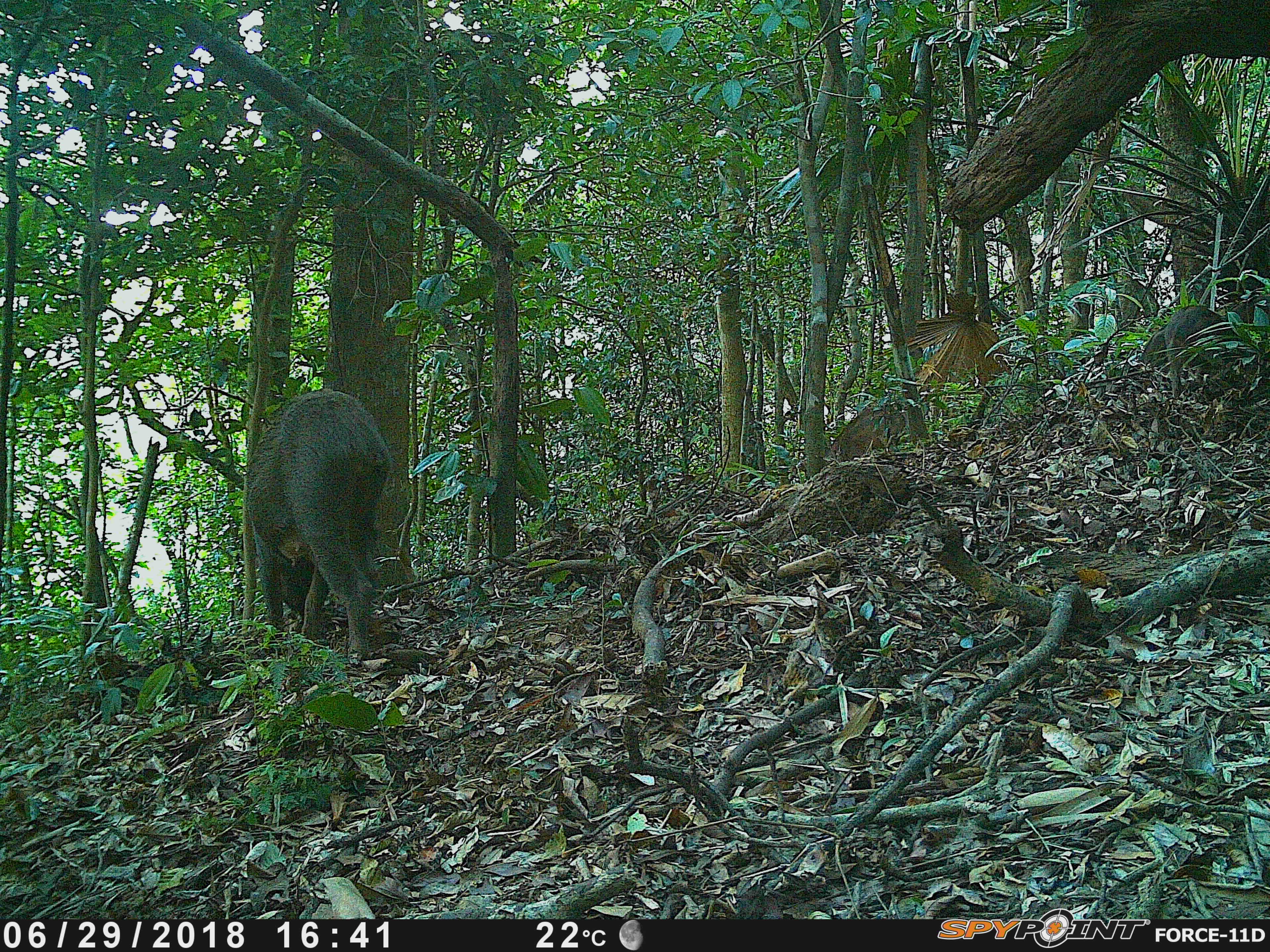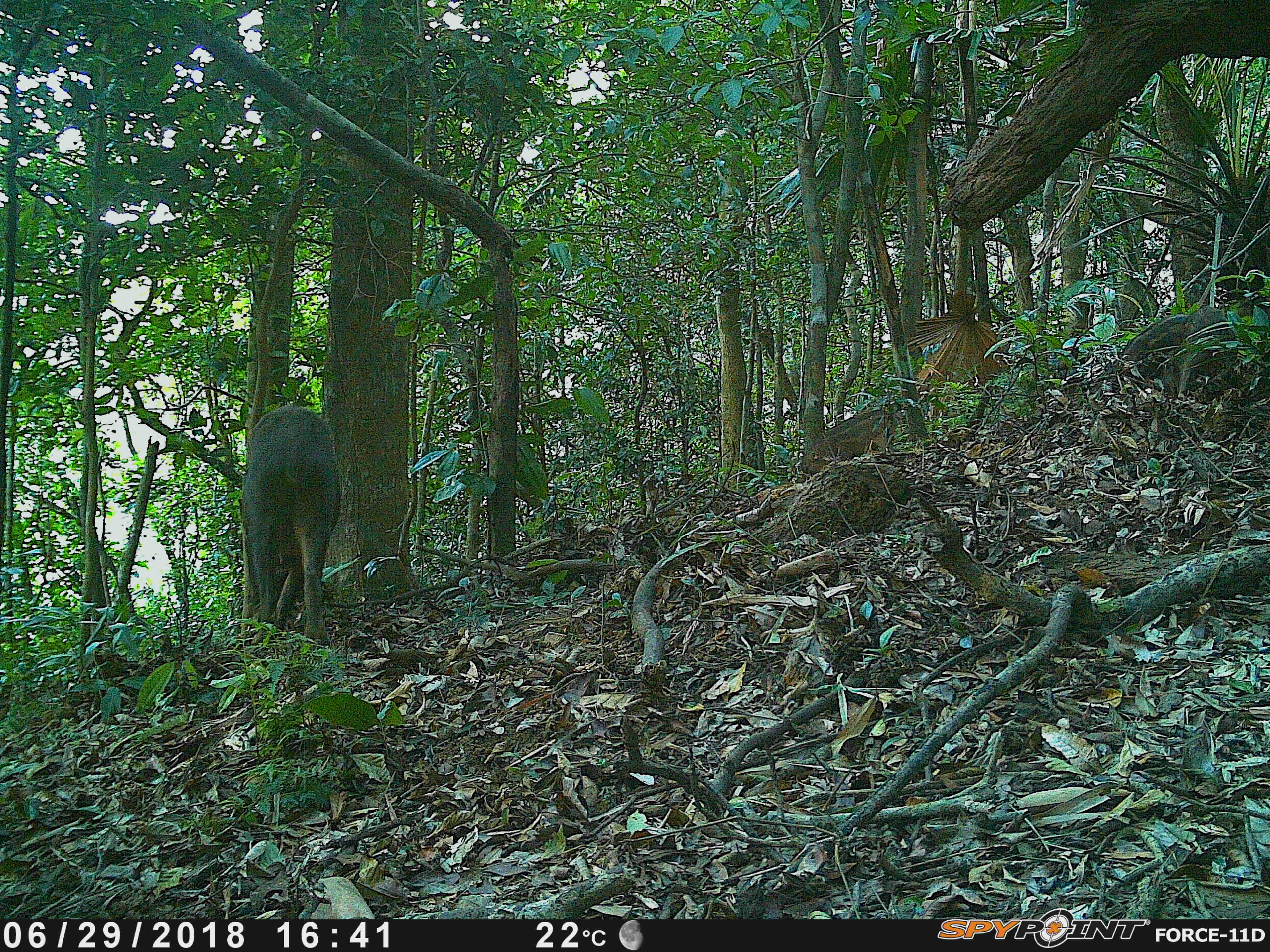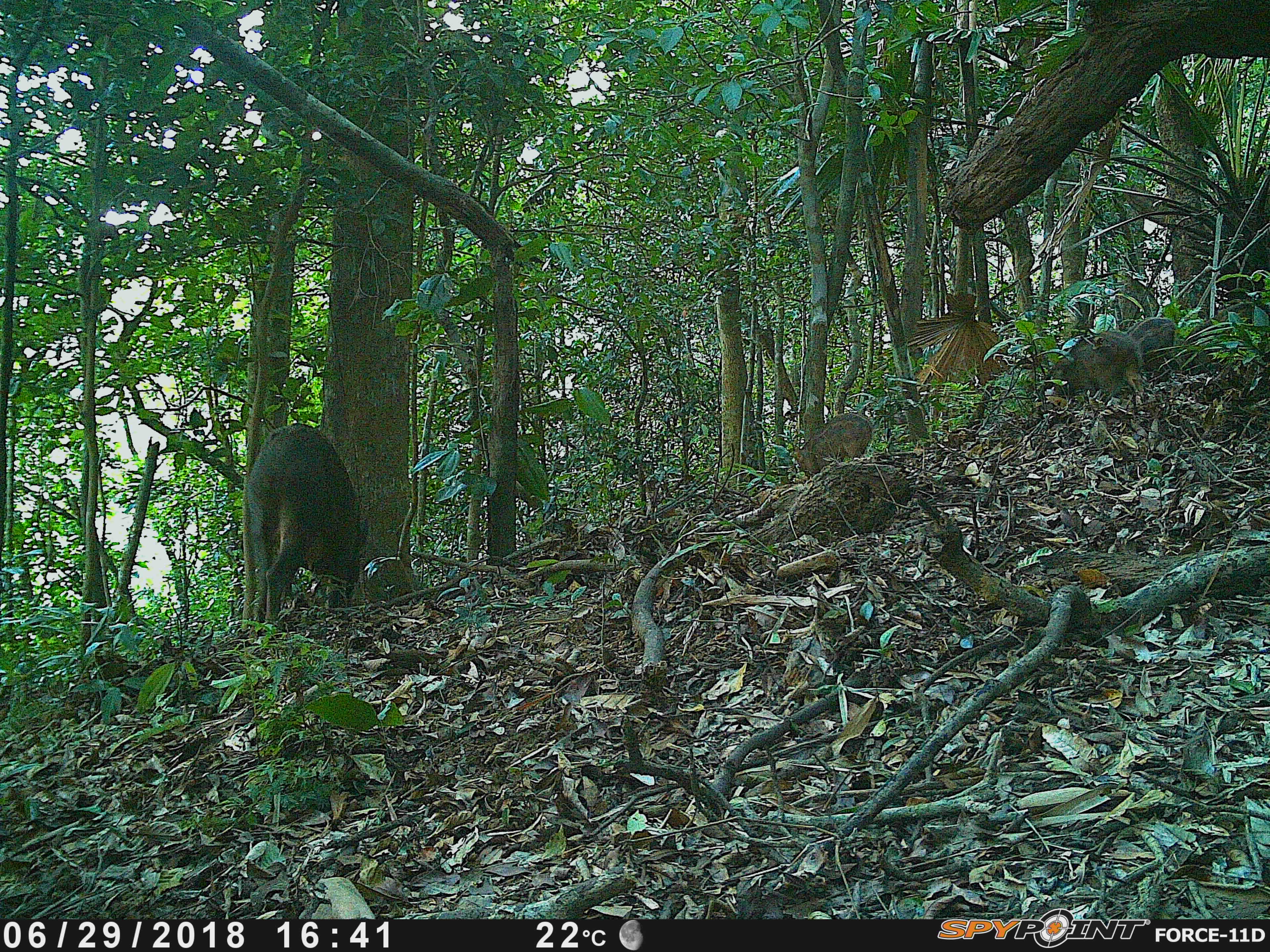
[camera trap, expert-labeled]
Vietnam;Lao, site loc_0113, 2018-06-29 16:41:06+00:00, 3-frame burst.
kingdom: Animalia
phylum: Chordata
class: Mammalia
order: Artiodactyla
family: Suidae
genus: Sus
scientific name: Sus scrofa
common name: eurasian wild pig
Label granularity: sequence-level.